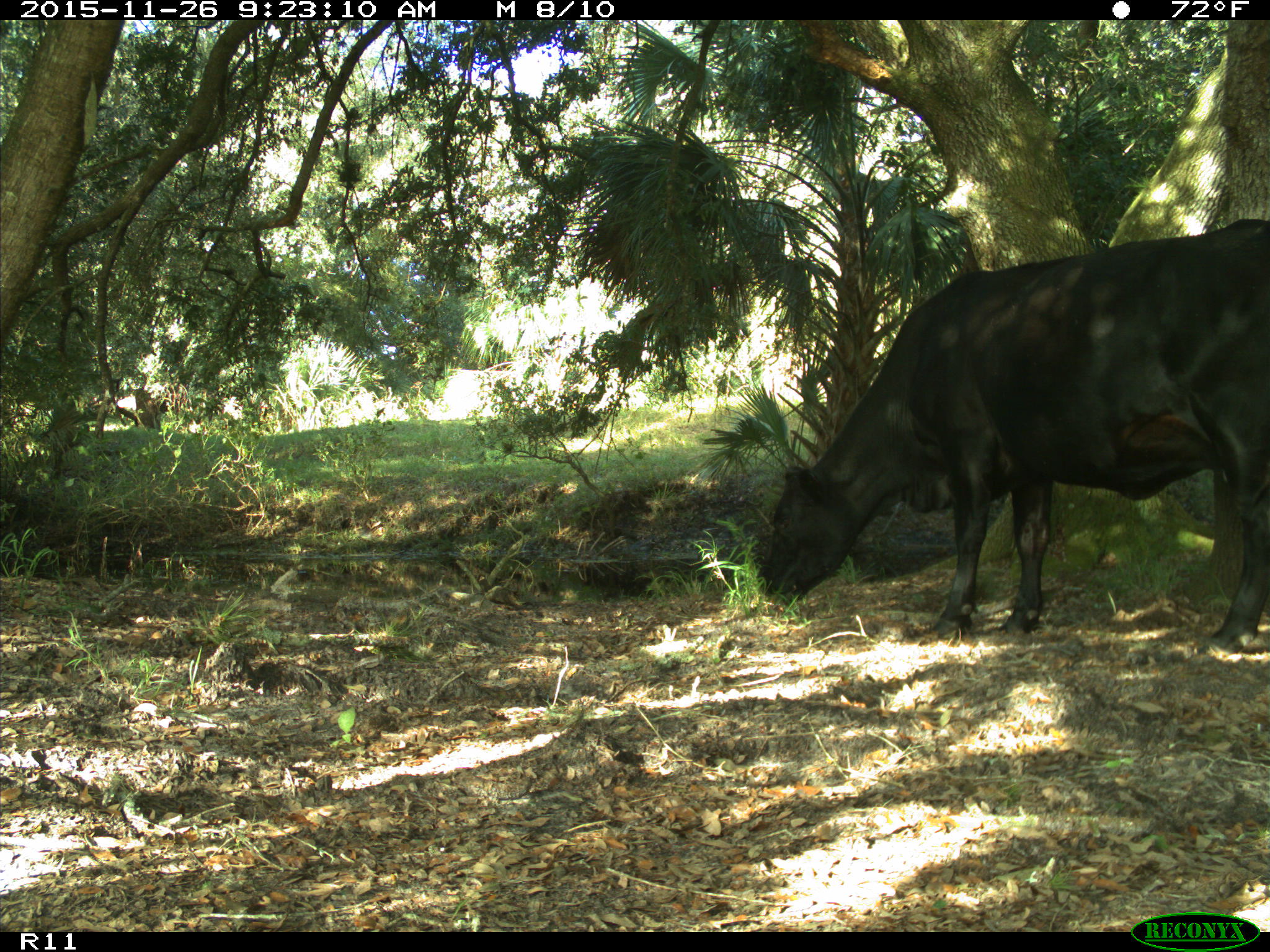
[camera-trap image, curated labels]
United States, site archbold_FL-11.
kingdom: Animalia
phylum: Chordata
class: Mammalia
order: Artiodactyla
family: Bovidae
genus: Bos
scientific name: Bos taurus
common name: domestic cow